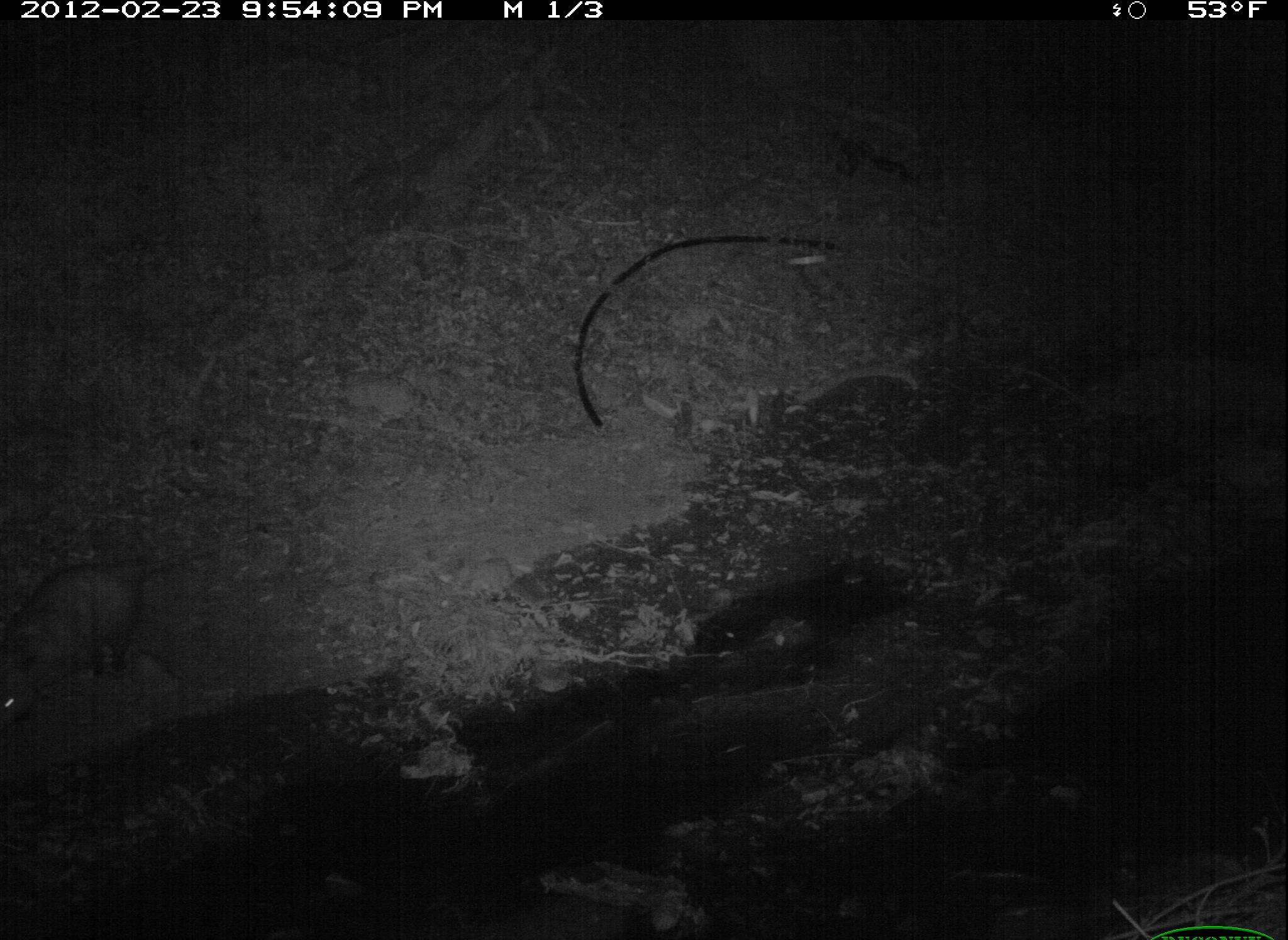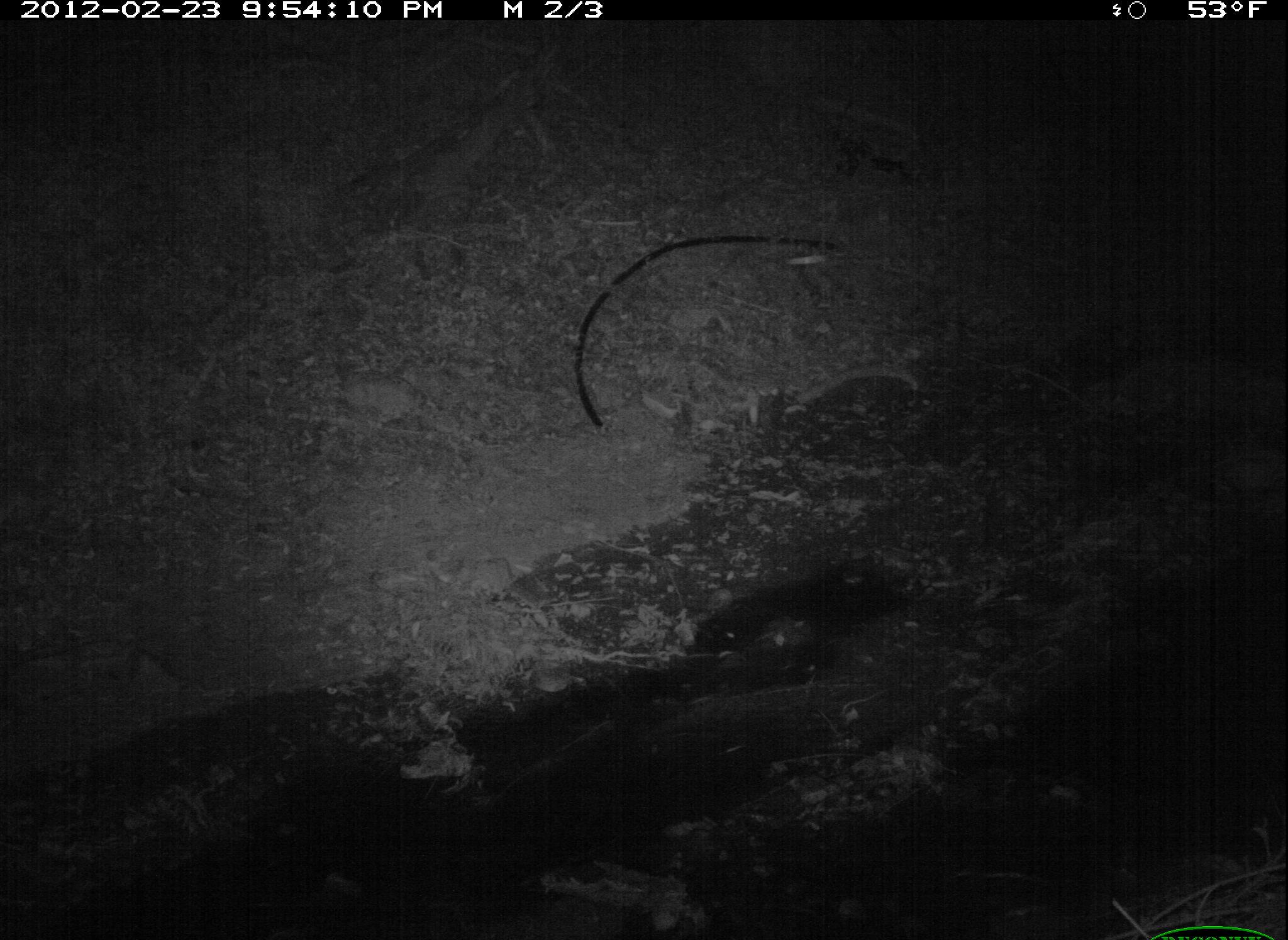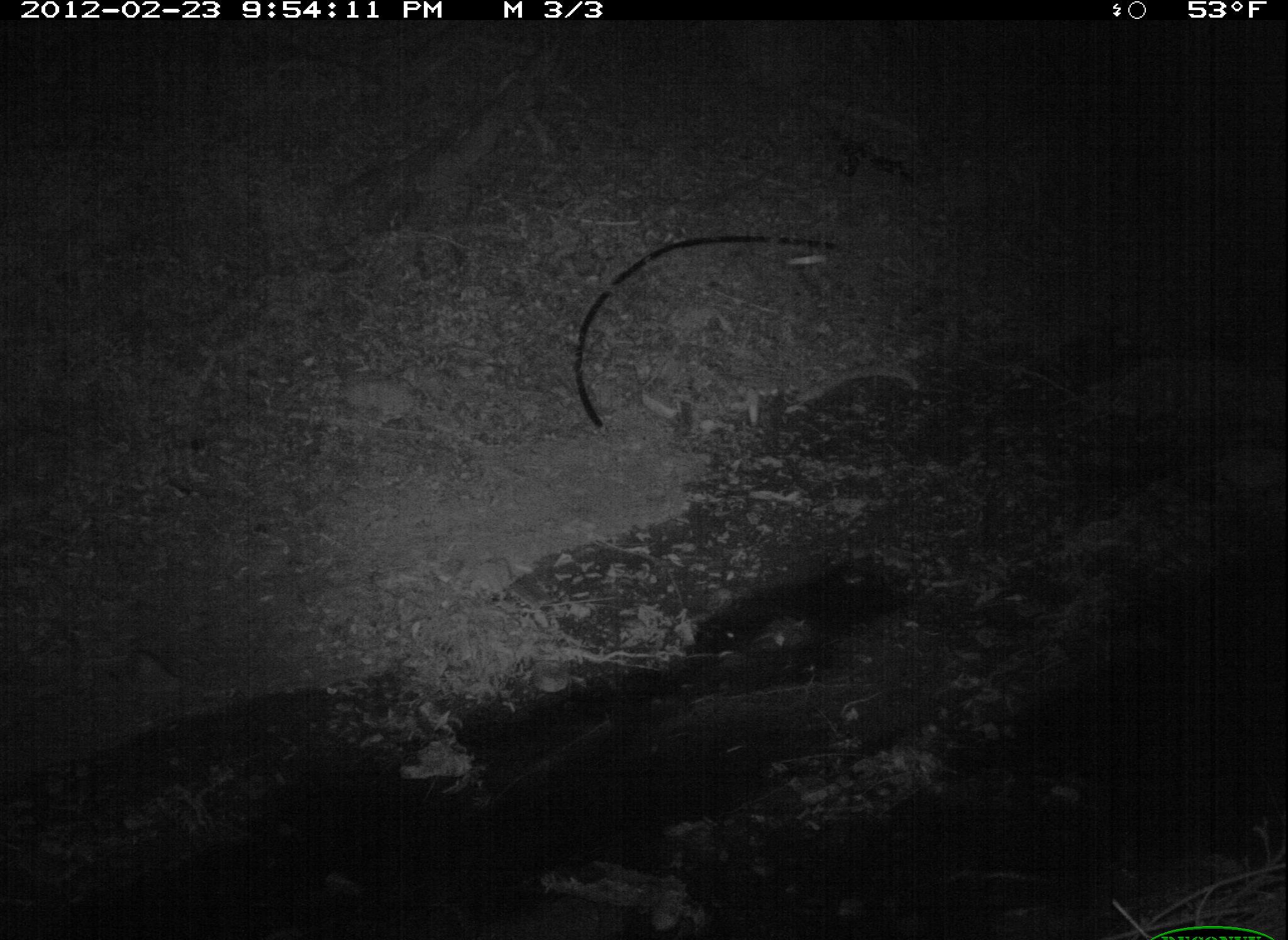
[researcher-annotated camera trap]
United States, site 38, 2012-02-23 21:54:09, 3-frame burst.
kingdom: Animalia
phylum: Chordata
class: Mammalia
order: Didelphimorphia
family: Didelphidae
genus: Didelphis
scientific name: Didelphis virginiana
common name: virginia opossum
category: opossum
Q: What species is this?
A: Opossum (virginia opossum) (Didelphis virginiana).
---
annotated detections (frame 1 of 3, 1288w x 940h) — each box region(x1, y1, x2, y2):
opossum: region(5, 520, 285, 741)